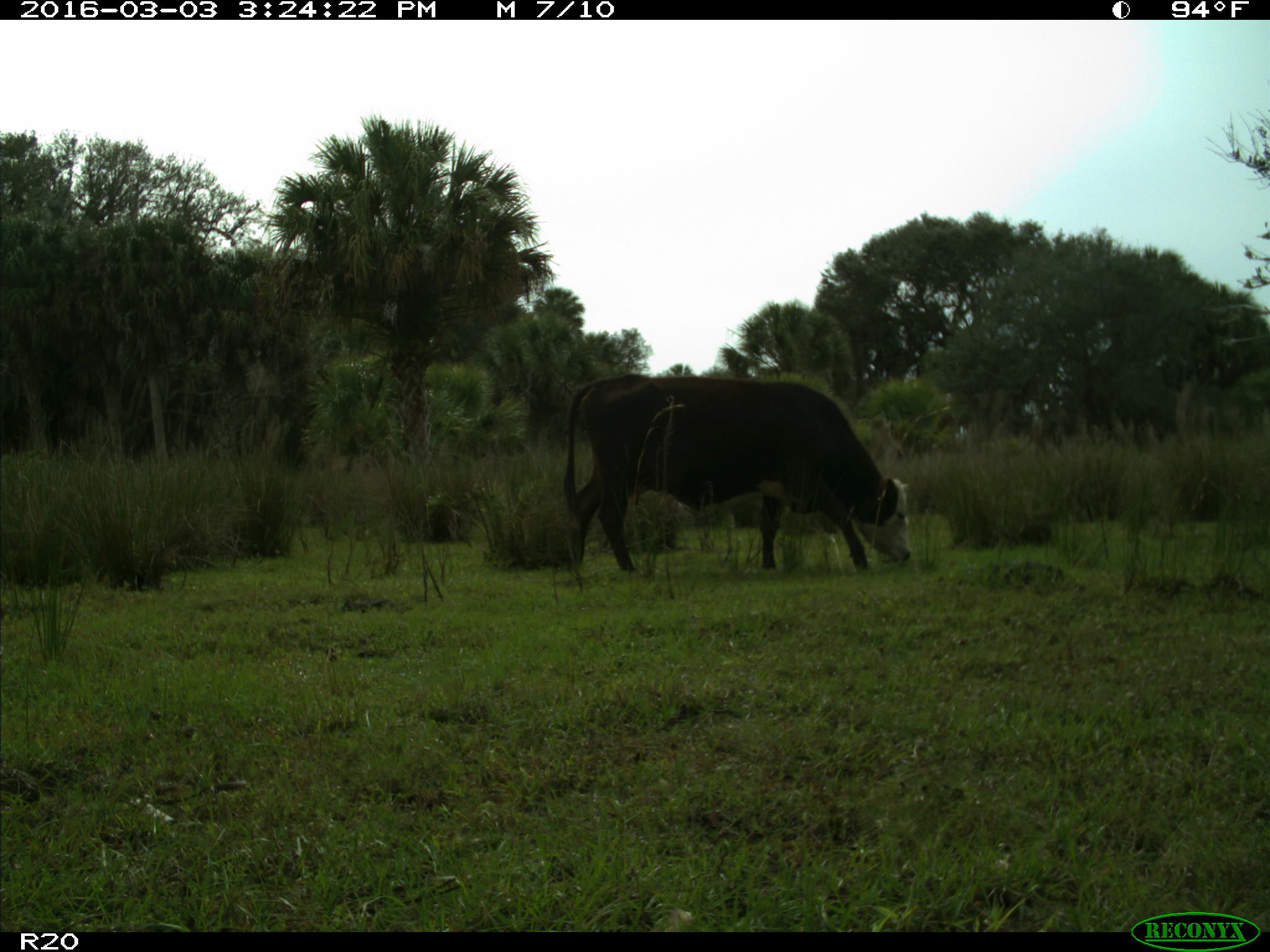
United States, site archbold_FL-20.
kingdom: Animalia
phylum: Chordata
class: Mammalia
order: Artiodactyla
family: Bovidae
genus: Bos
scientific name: Bos taurus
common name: domestic cow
Bos taurus (domestic cow).